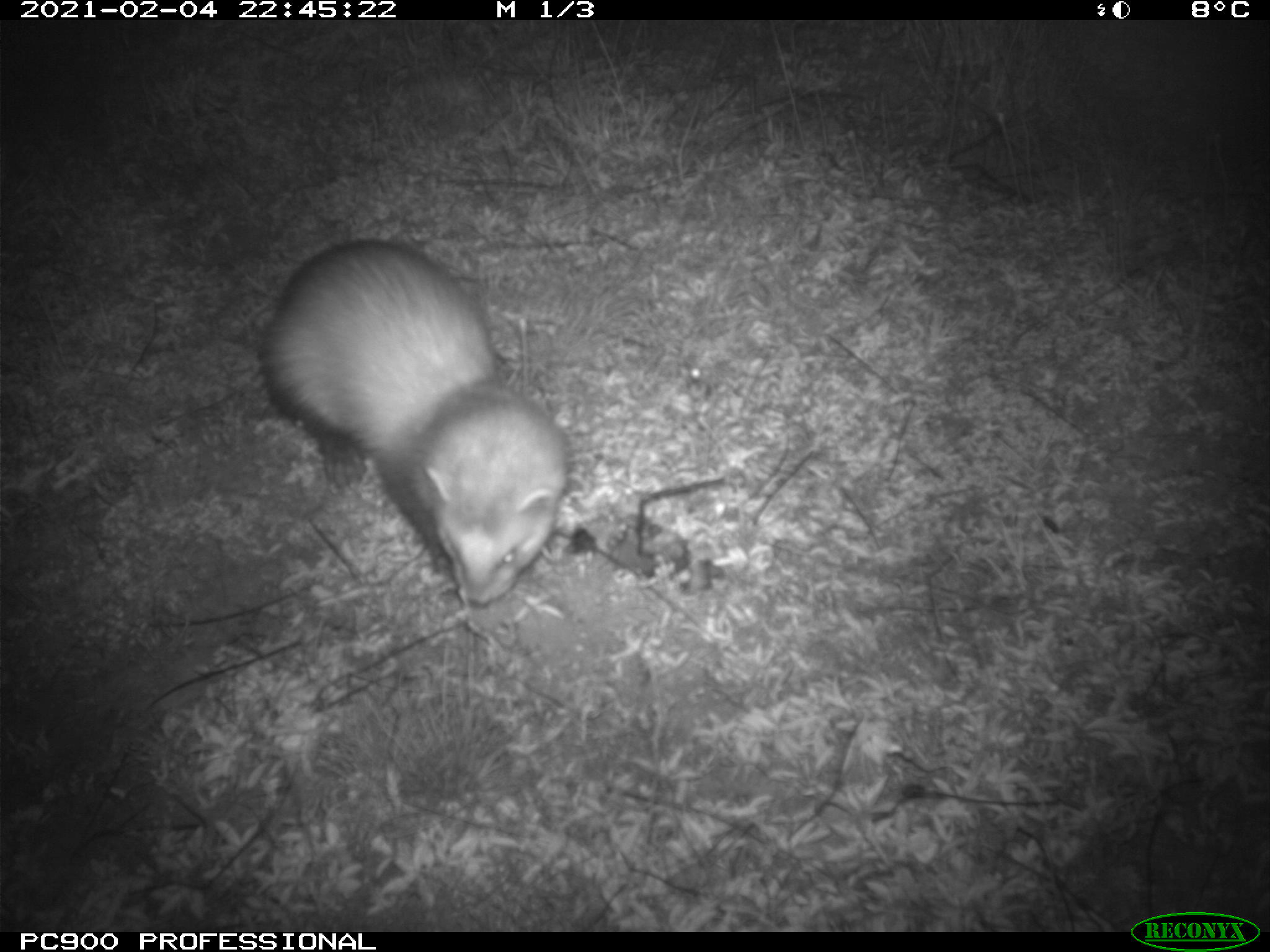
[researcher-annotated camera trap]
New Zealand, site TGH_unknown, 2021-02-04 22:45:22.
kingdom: Animalia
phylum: Chordata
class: Mammalia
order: Carnivora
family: Mustelidae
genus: Mustela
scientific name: Mustela furo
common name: ferret